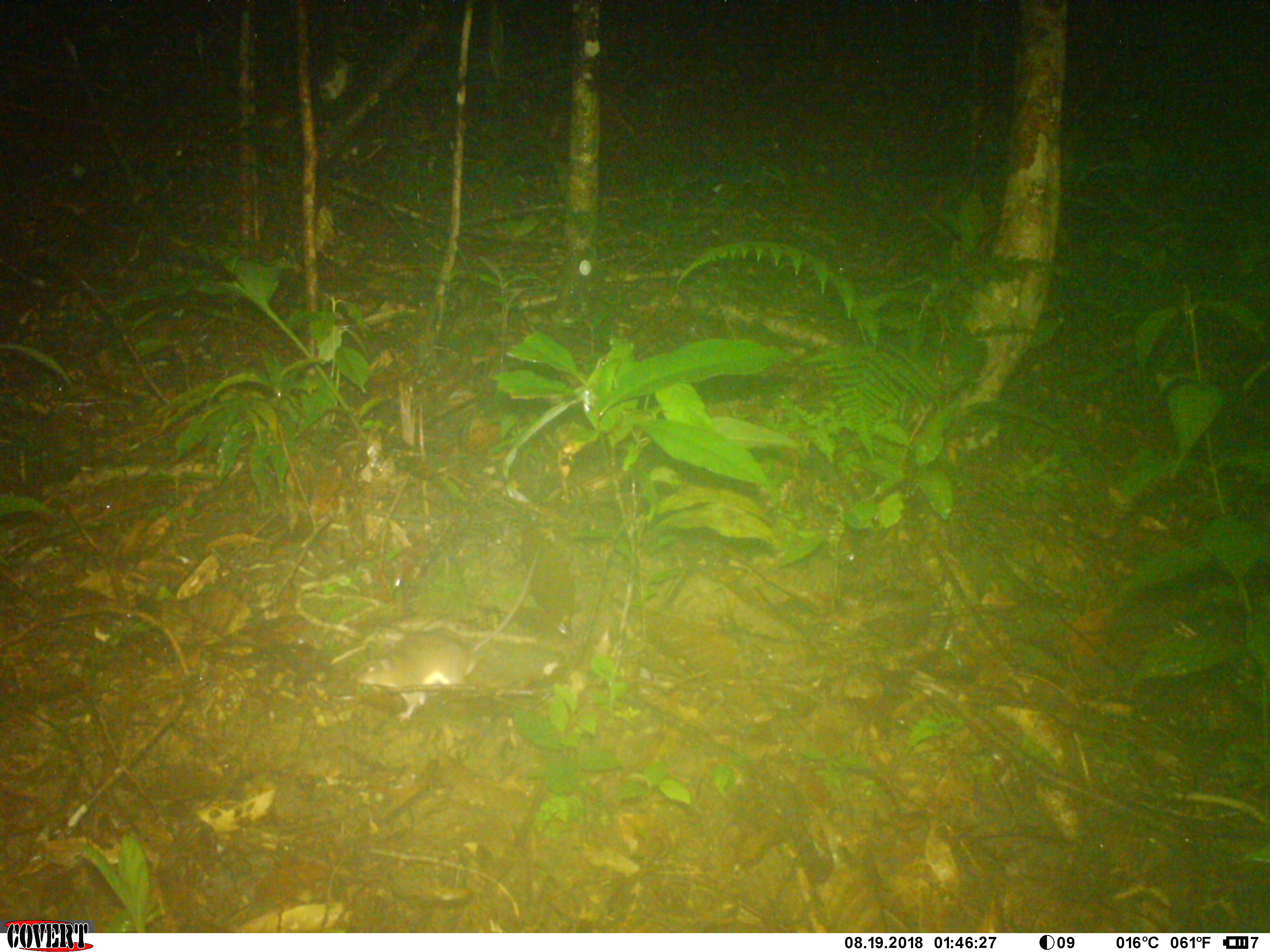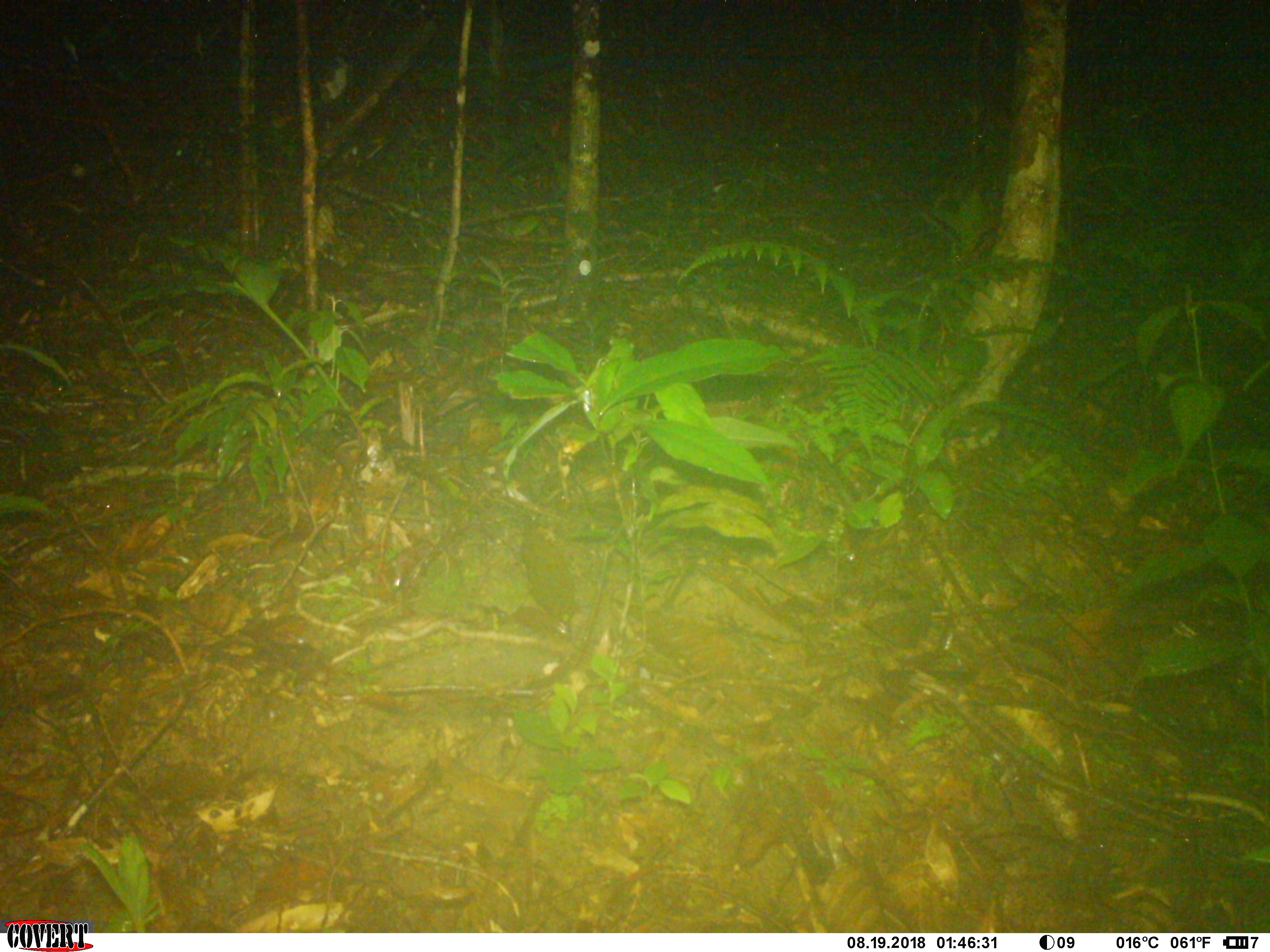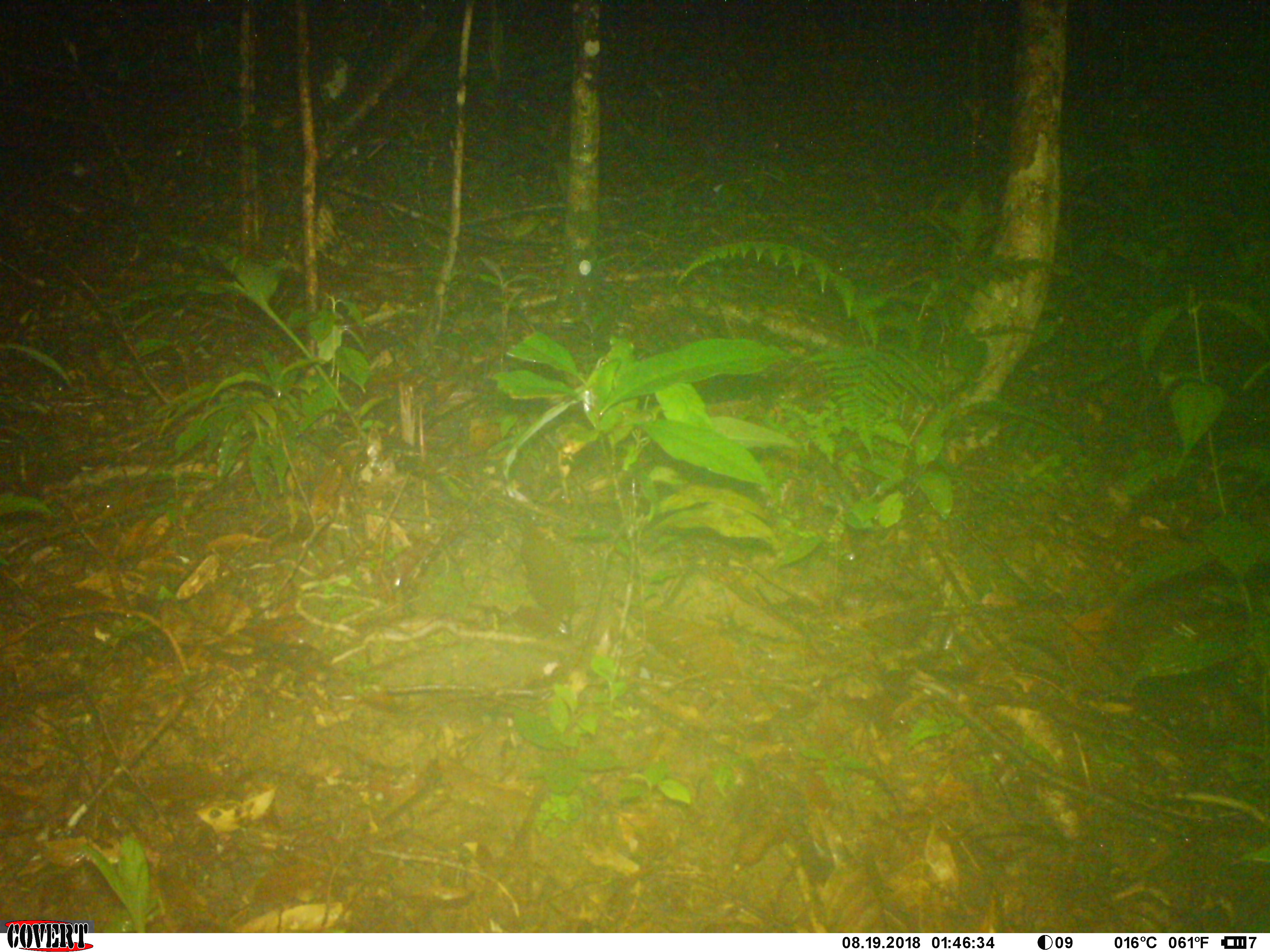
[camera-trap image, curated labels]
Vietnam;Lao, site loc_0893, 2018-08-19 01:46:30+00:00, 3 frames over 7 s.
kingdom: Animalia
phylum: Chordata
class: Mammalia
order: Rodentia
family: Muridae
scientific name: Muridae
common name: old-world mice and rats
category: unidentified murid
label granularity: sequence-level